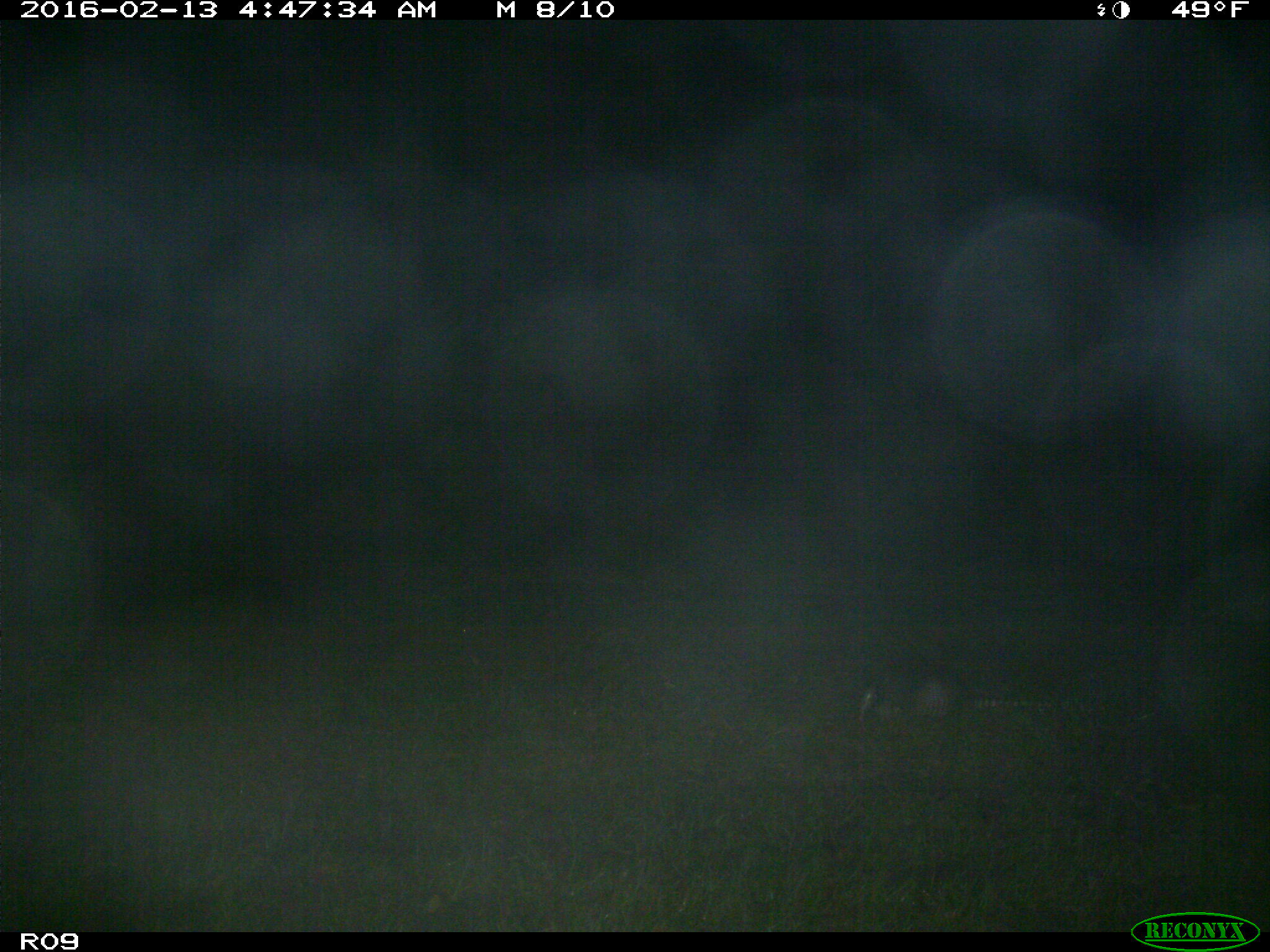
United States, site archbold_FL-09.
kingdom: Animalia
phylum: Chordata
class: Mammalia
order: Cingulata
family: Dasypodidae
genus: Dasypus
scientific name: Dasypus novemcinctus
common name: nine-banded armadillo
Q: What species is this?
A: Dasypus novemcinctus (nine-banded armadillo).